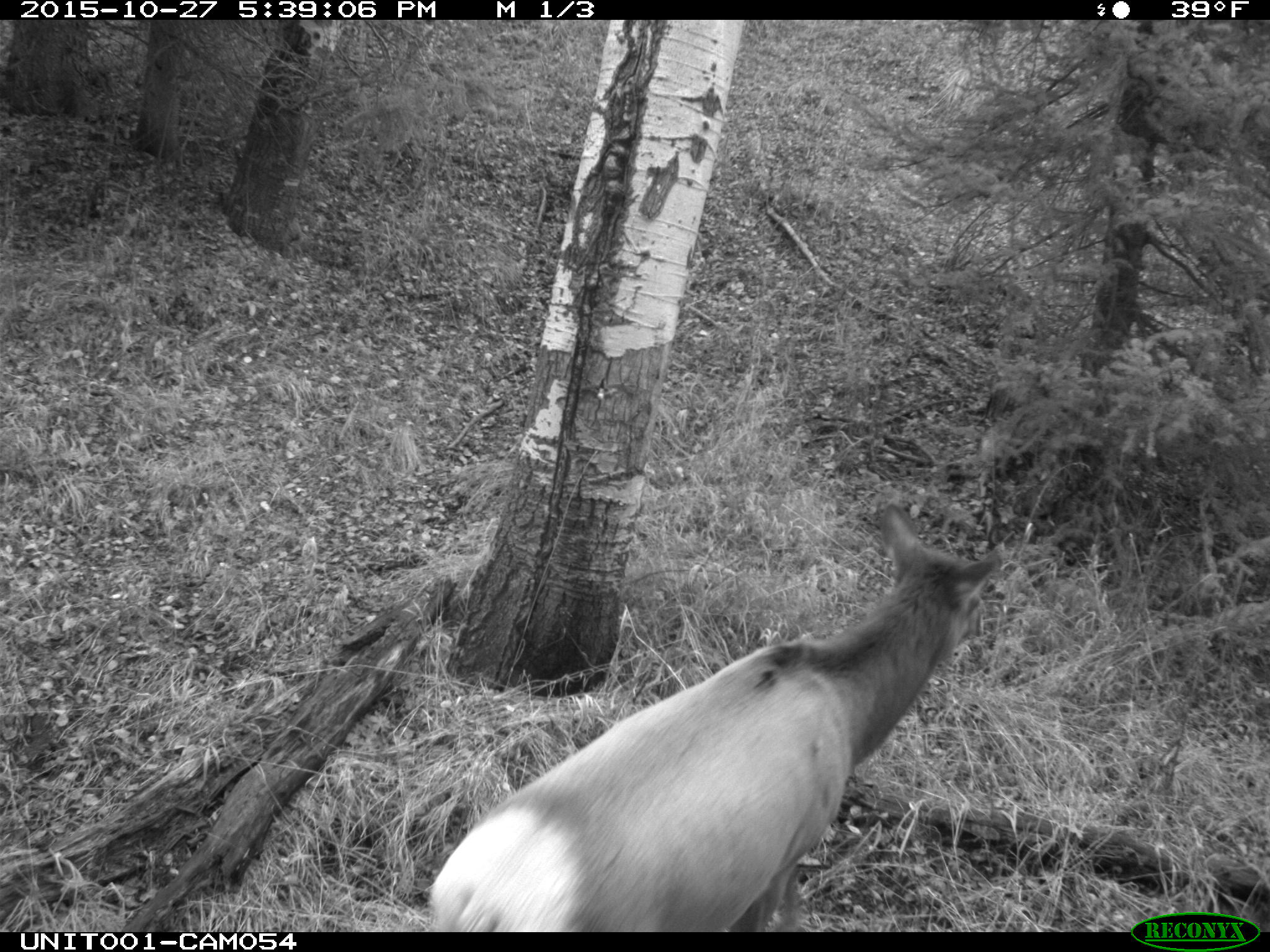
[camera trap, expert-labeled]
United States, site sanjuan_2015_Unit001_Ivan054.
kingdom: Animalia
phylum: Chordata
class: Mammalia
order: Artiodactyla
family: Cervidae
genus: Cervus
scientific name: Cervus elaphus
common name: red deer